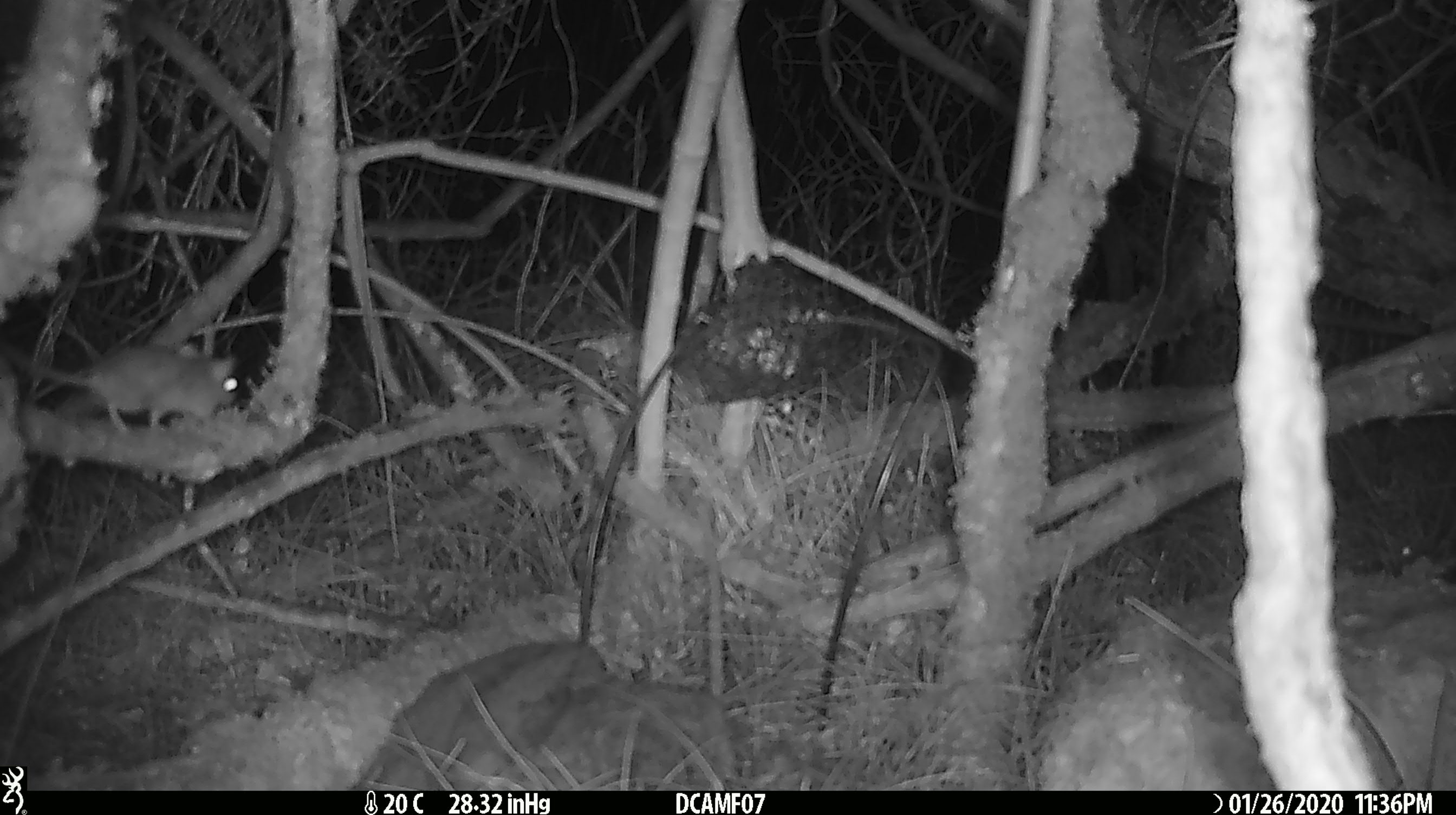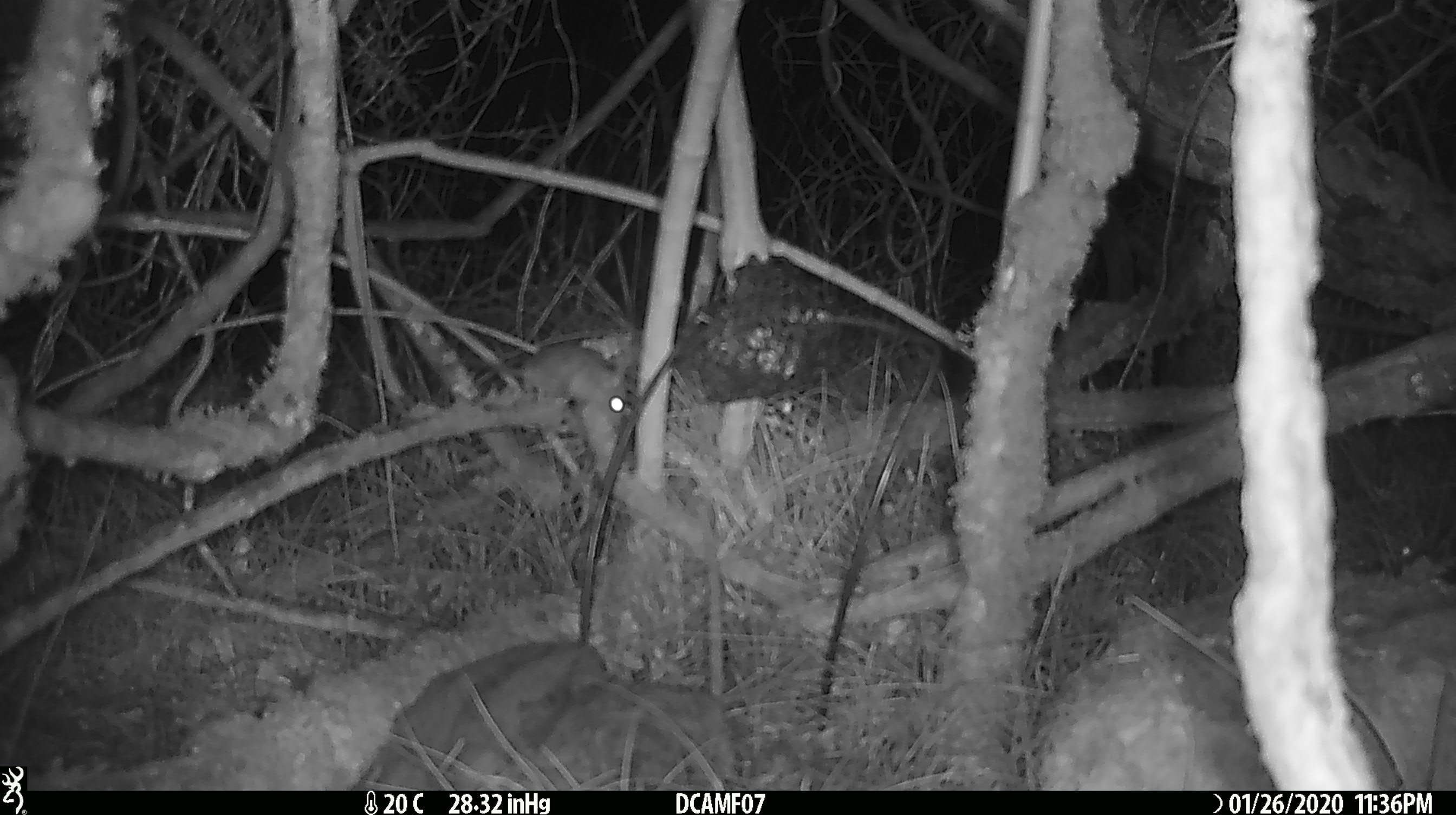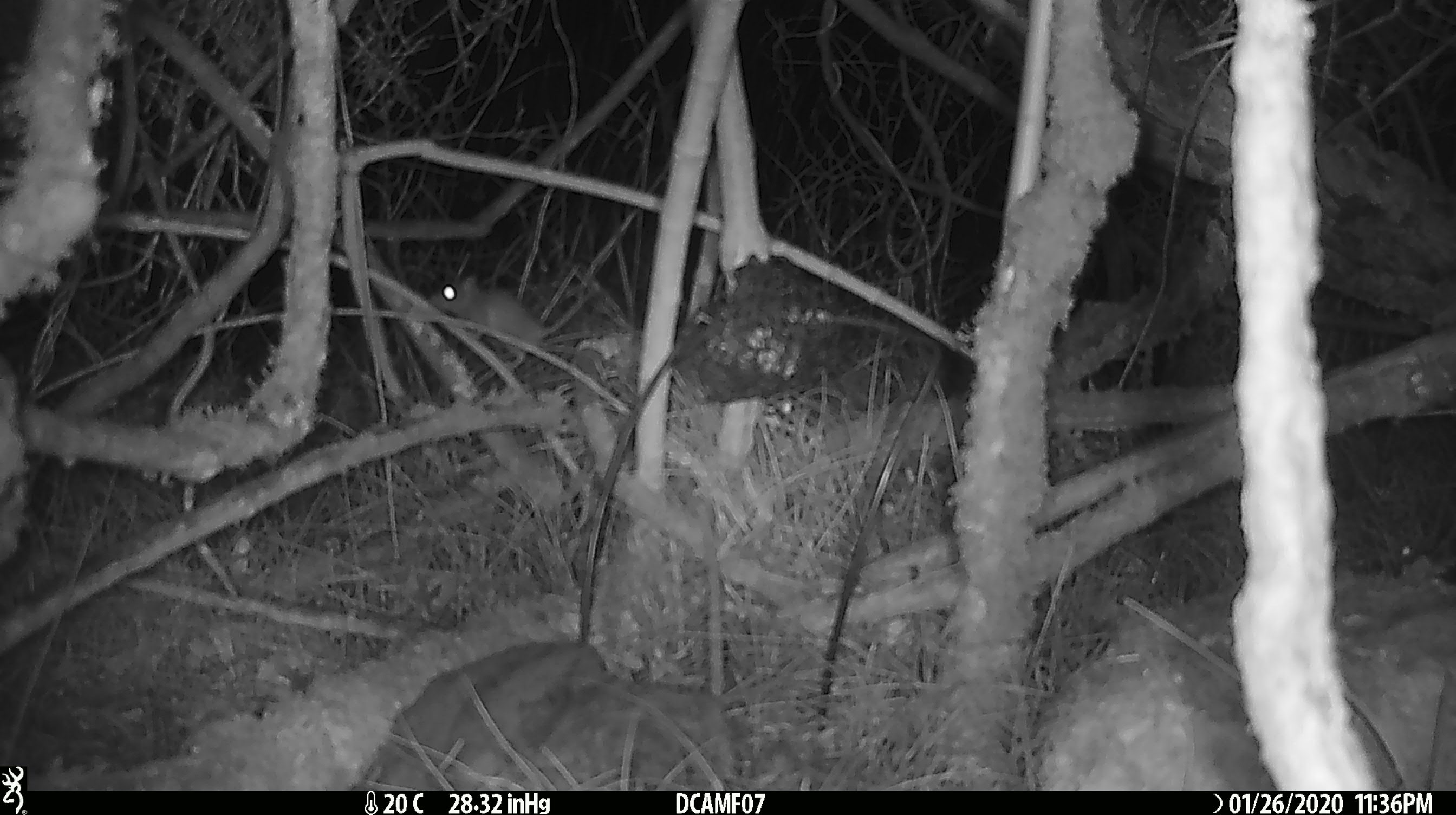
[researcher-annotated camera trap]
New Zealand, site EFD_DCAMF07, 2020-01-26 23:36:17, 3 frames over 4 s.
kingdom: Animalia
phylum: Chordata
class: Mammalia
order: Rodentia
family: Muridae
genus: Mus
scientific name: Mus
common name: mouse